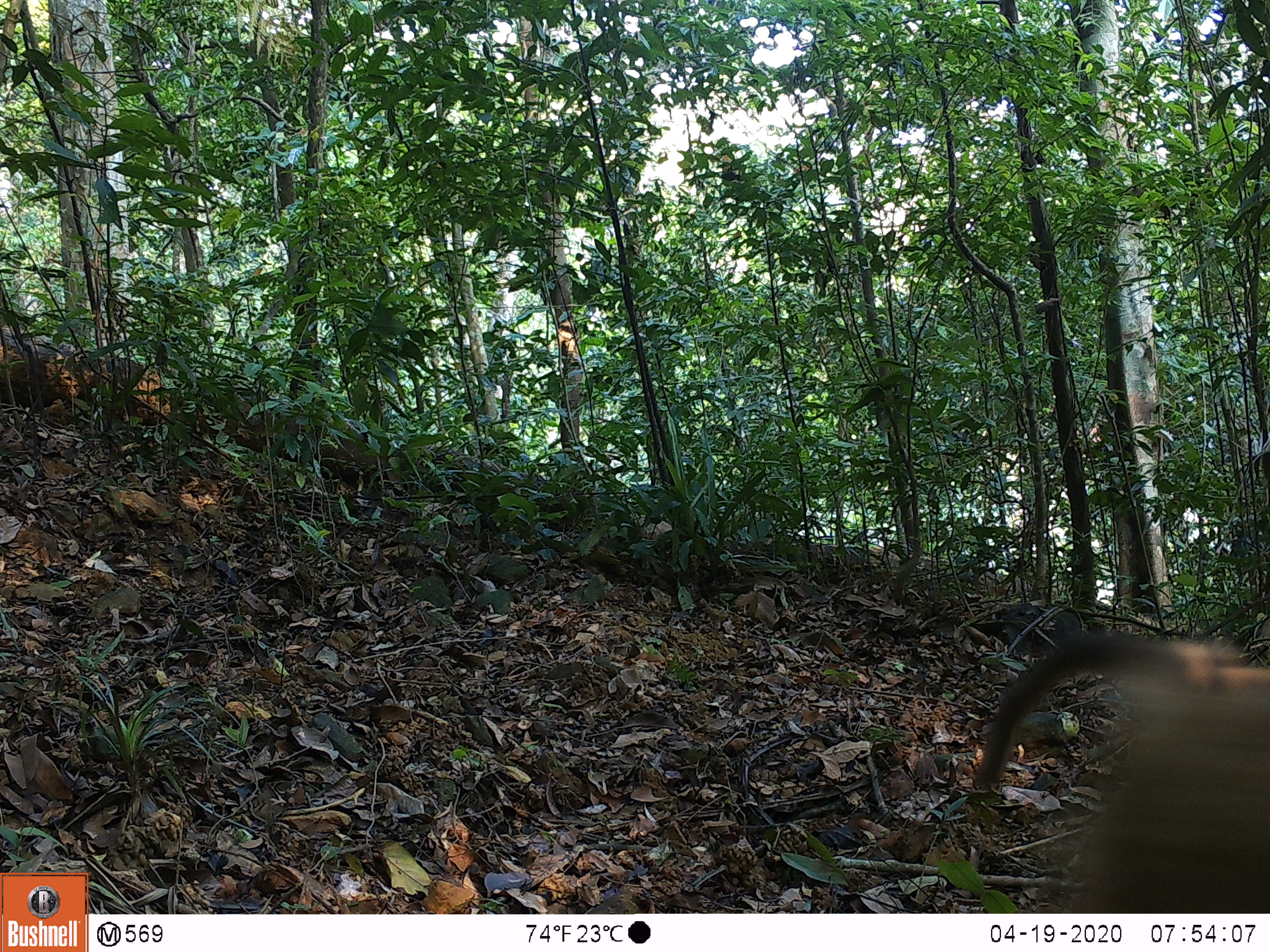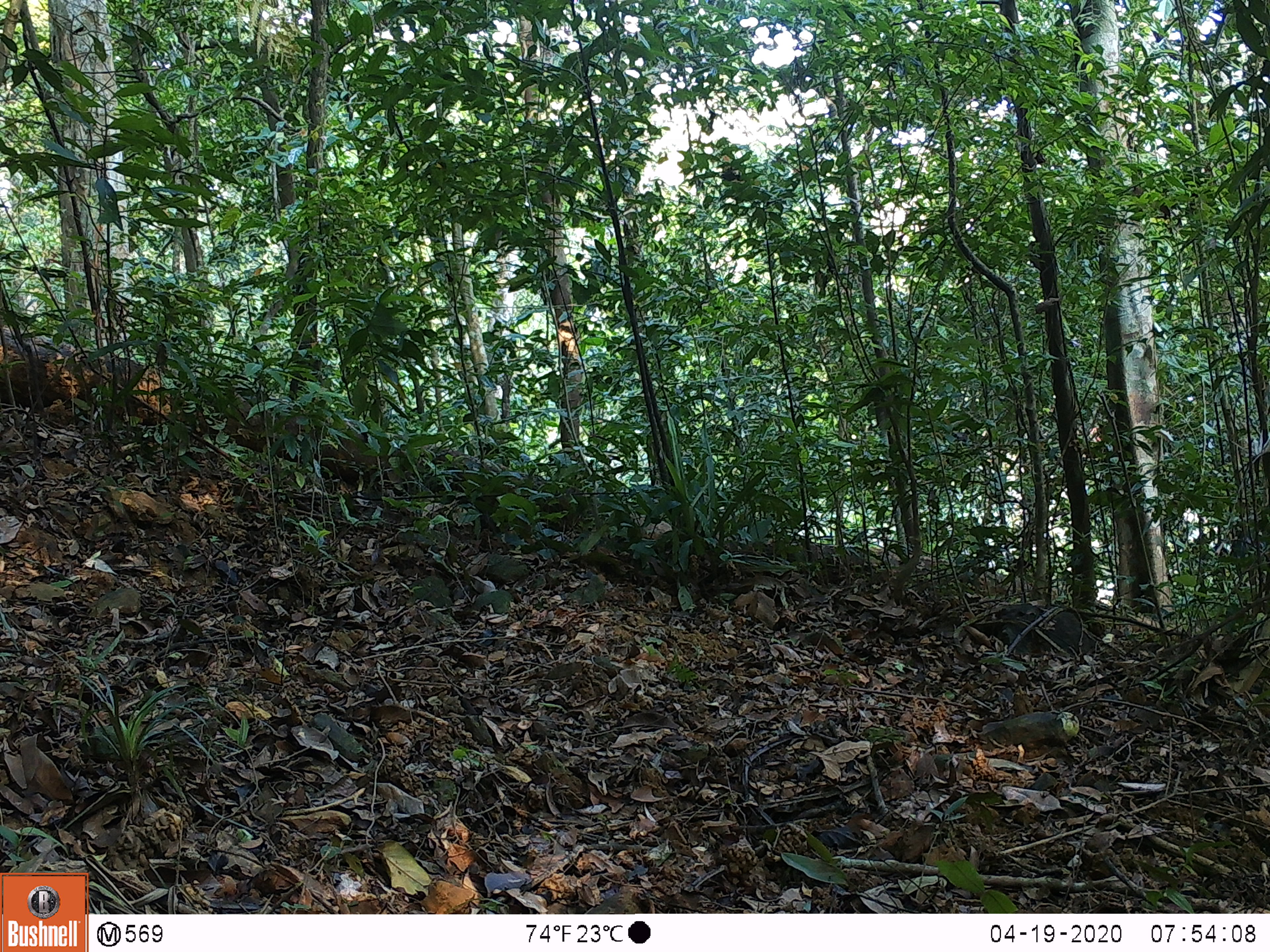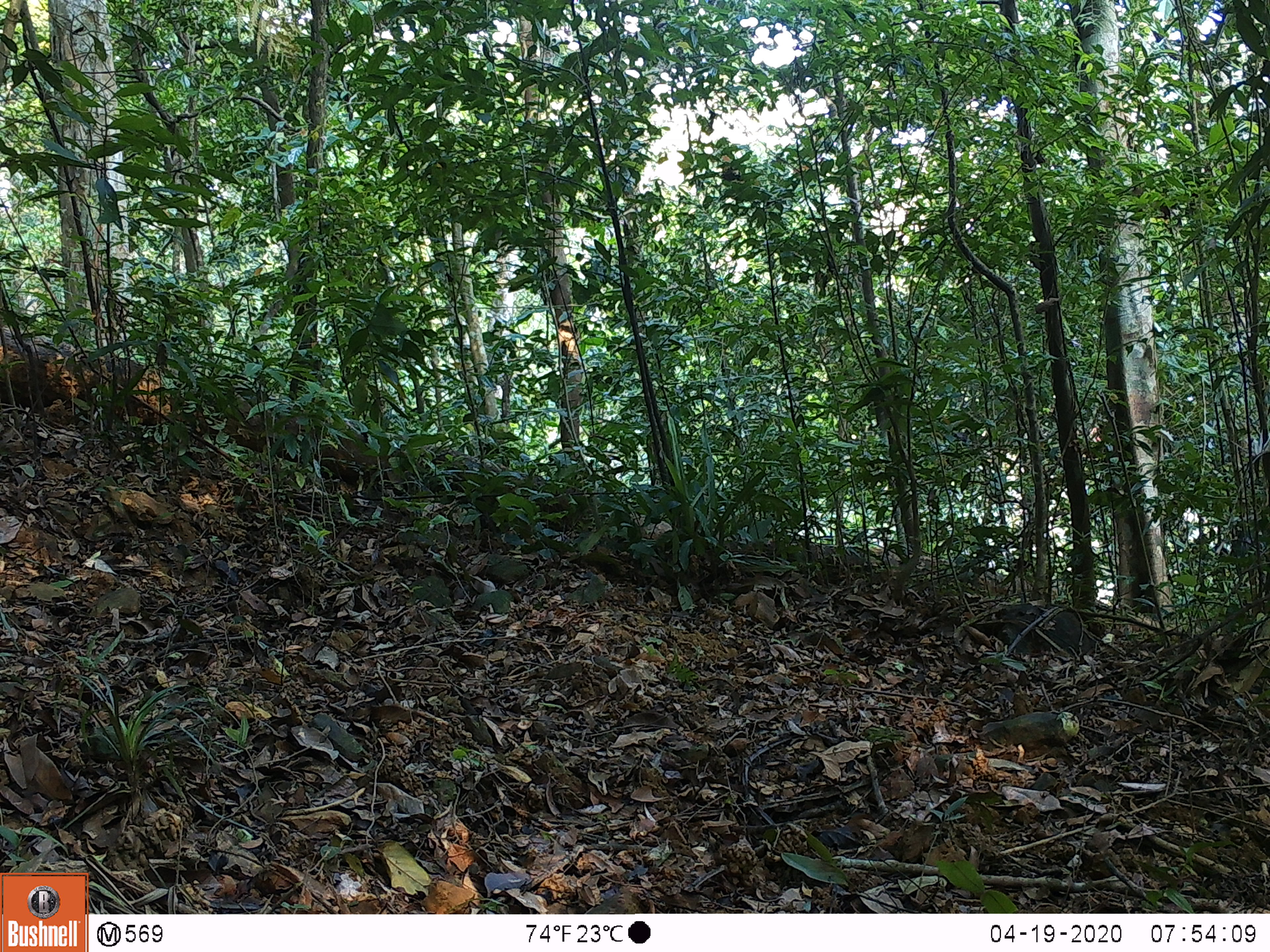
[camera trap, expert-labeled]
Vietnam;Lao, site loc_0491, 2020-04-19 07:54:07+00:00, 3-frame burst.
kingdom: Animalia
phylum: Chordata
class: Mammalia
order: Primates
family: Cercopithecidae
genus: Macaca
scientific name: Macaca nemestrina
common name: pig-tailed macaque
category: pig tailed macaque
Pig tailed macaque (pig-tailed macaque) (Macaca nemestrina). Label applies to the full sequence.